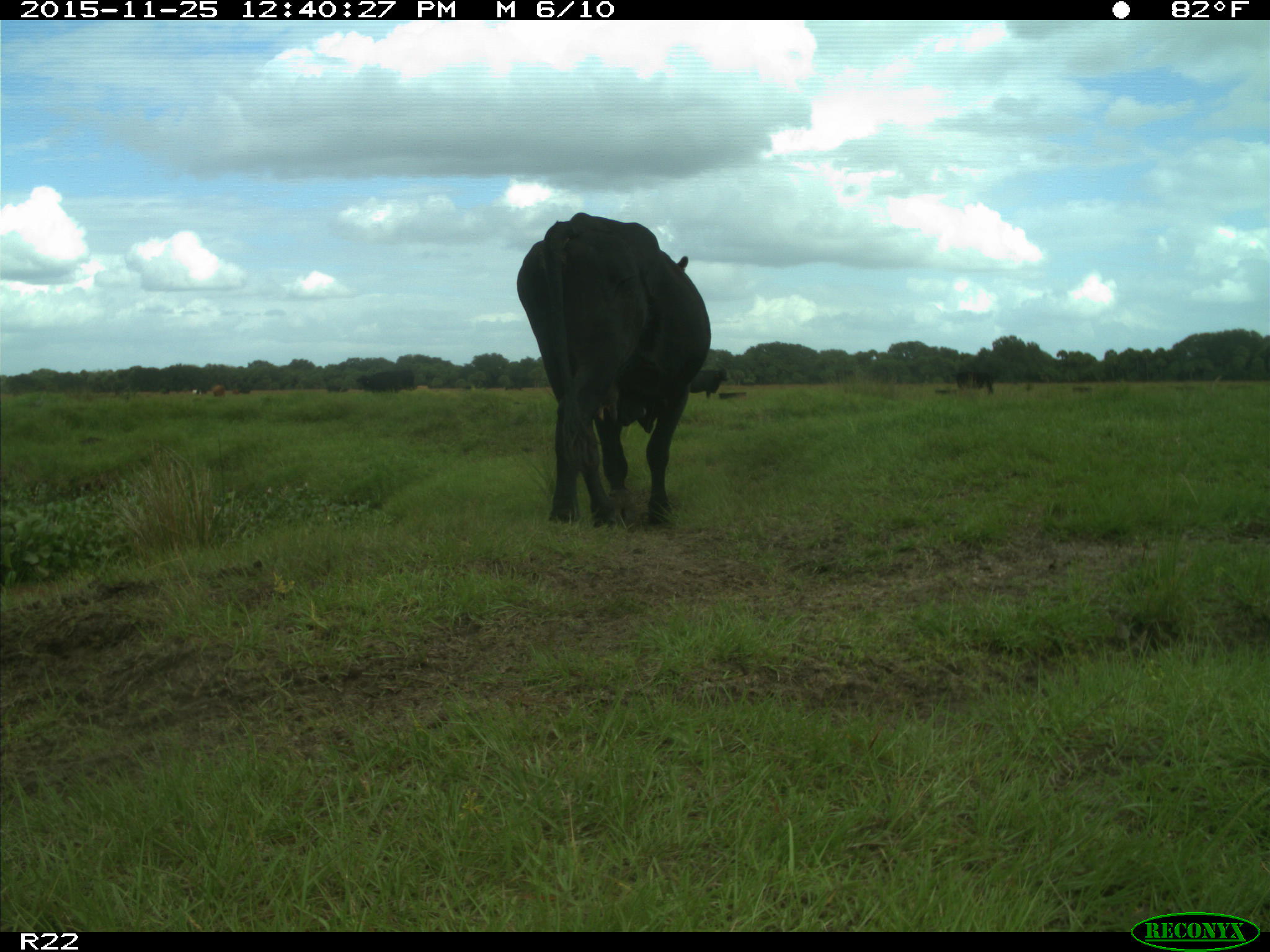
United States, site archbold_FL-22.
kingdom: Animalia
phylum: Chordata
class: Mammalia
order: Artiodactyla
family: Bovidae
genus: Bos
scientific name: Bos taurus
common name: domestic cow